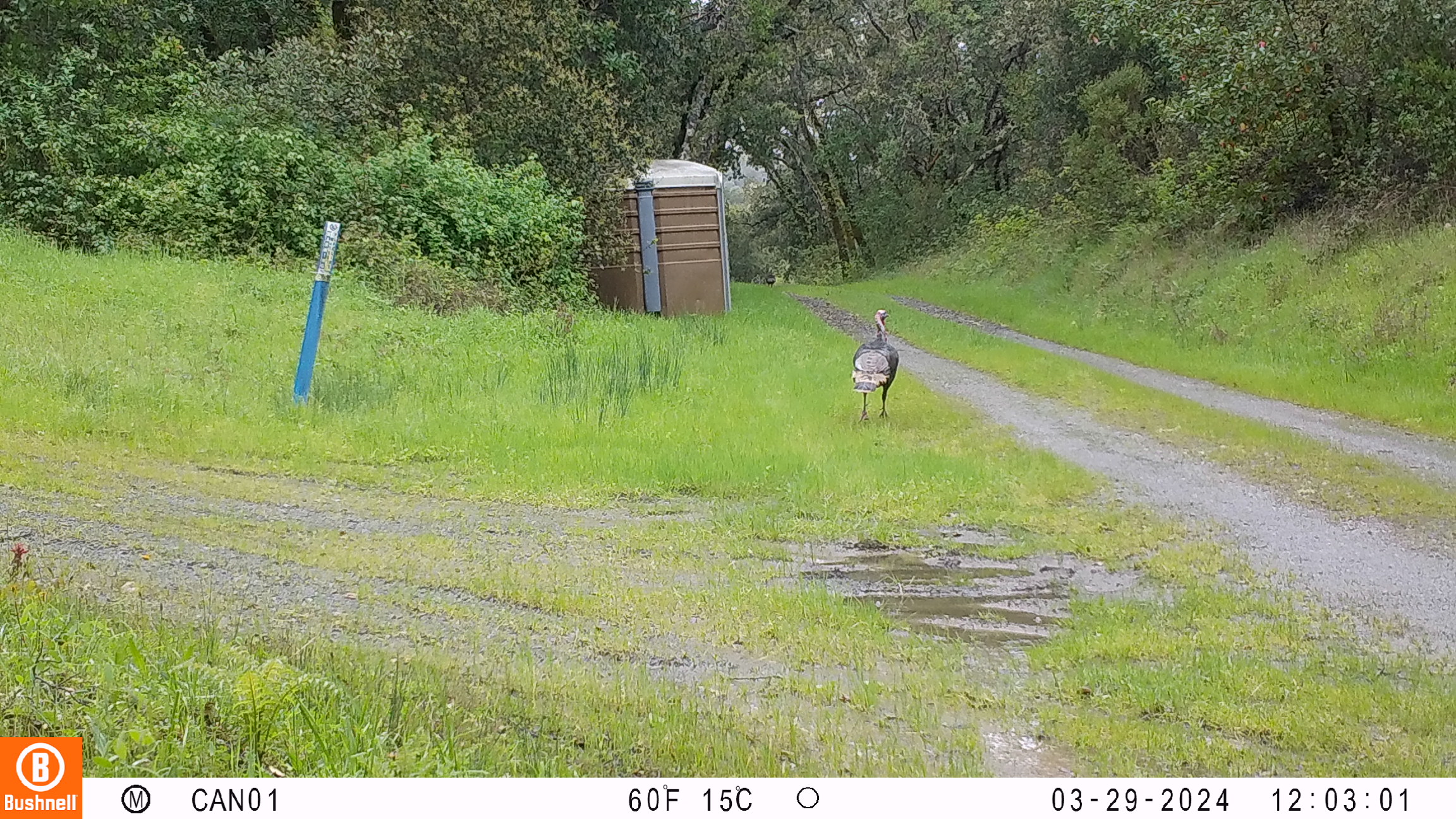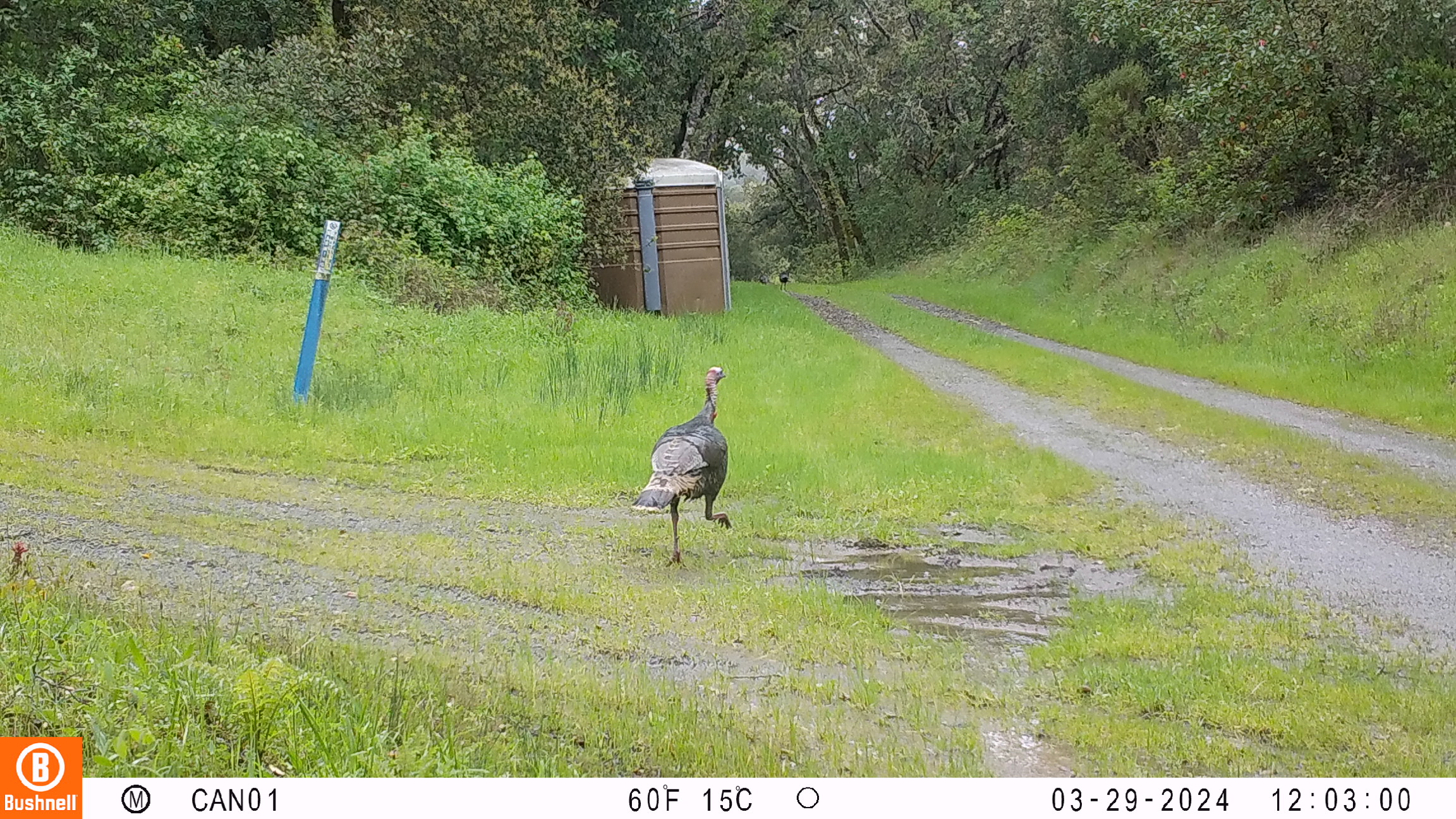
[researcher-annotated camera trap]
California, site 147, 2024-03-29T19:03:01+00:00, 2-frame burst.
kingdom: Animalia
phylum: Chordata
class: Aves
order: Galliformes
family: Phasianidae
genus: Meleagris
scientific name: Meleagris gallopavo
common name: turkey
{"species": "turkey (Meleagris gallopavo)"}